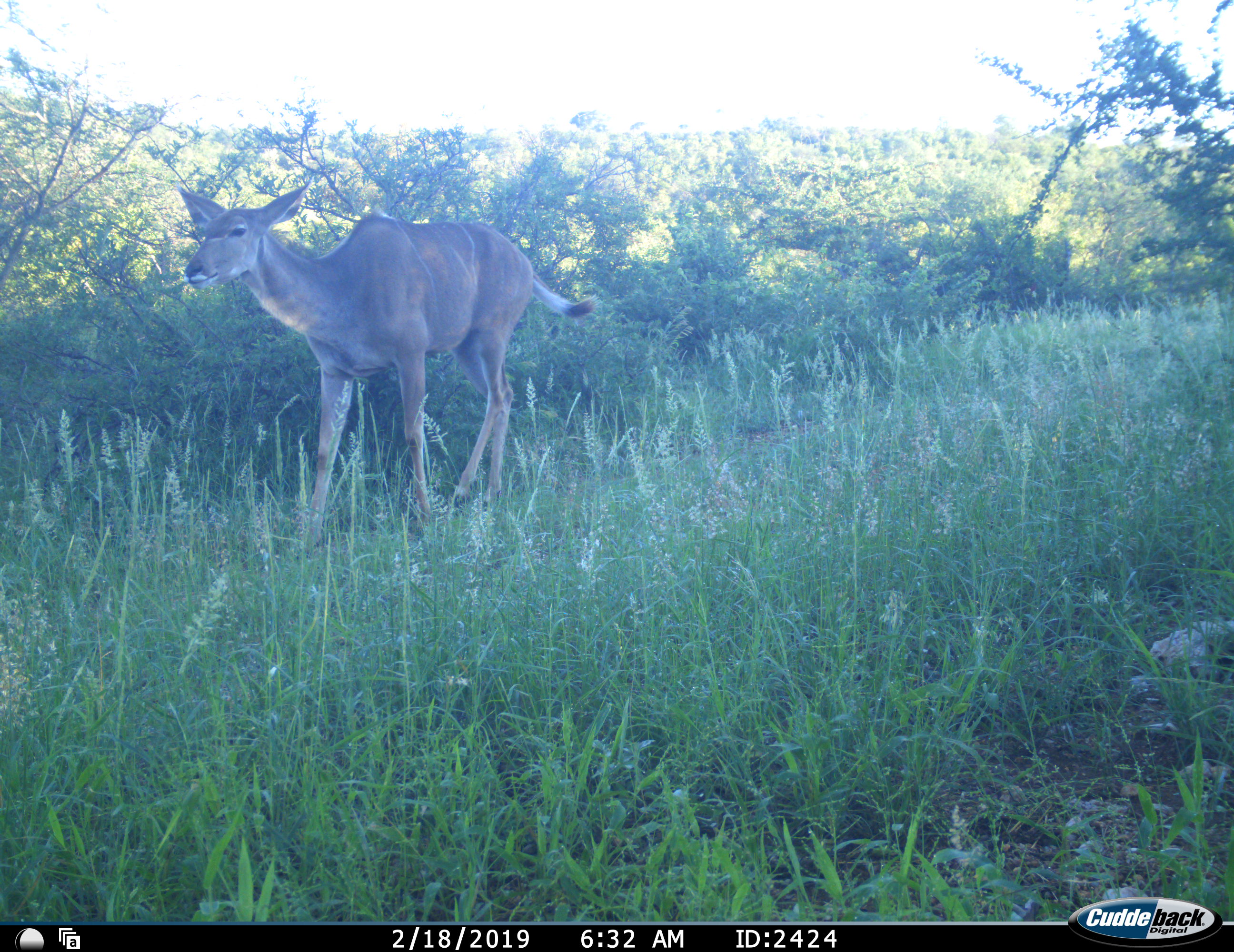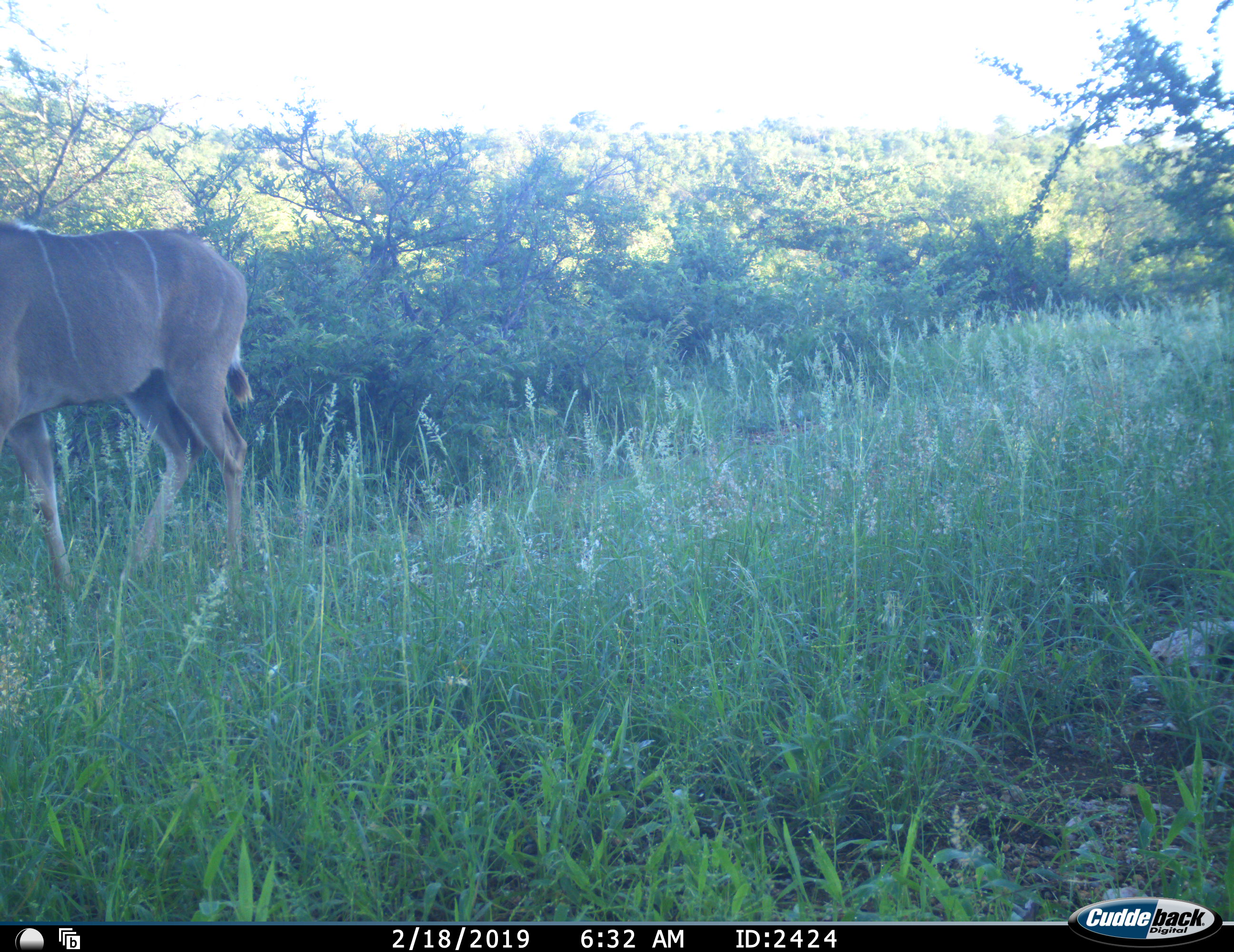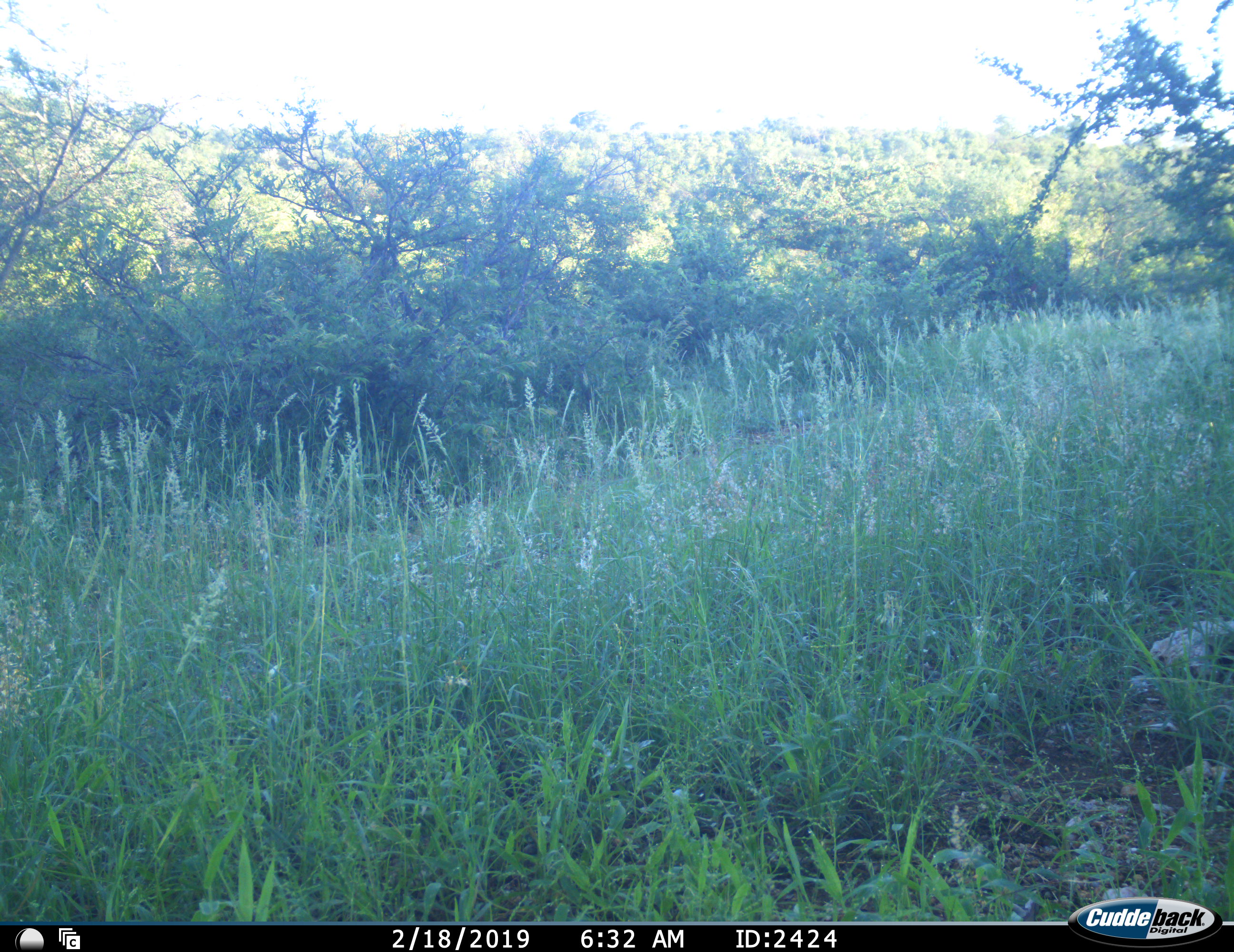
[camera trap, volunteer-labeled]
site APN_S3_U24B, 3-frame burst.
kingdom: Animalia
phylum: Chordata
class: Mammalia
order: Artiodactyla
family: Bovidae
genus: Tragelaphus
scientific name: Tragelaphus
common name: kudu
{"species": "kudu (Tragelaphus)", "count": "1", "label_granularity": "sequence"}